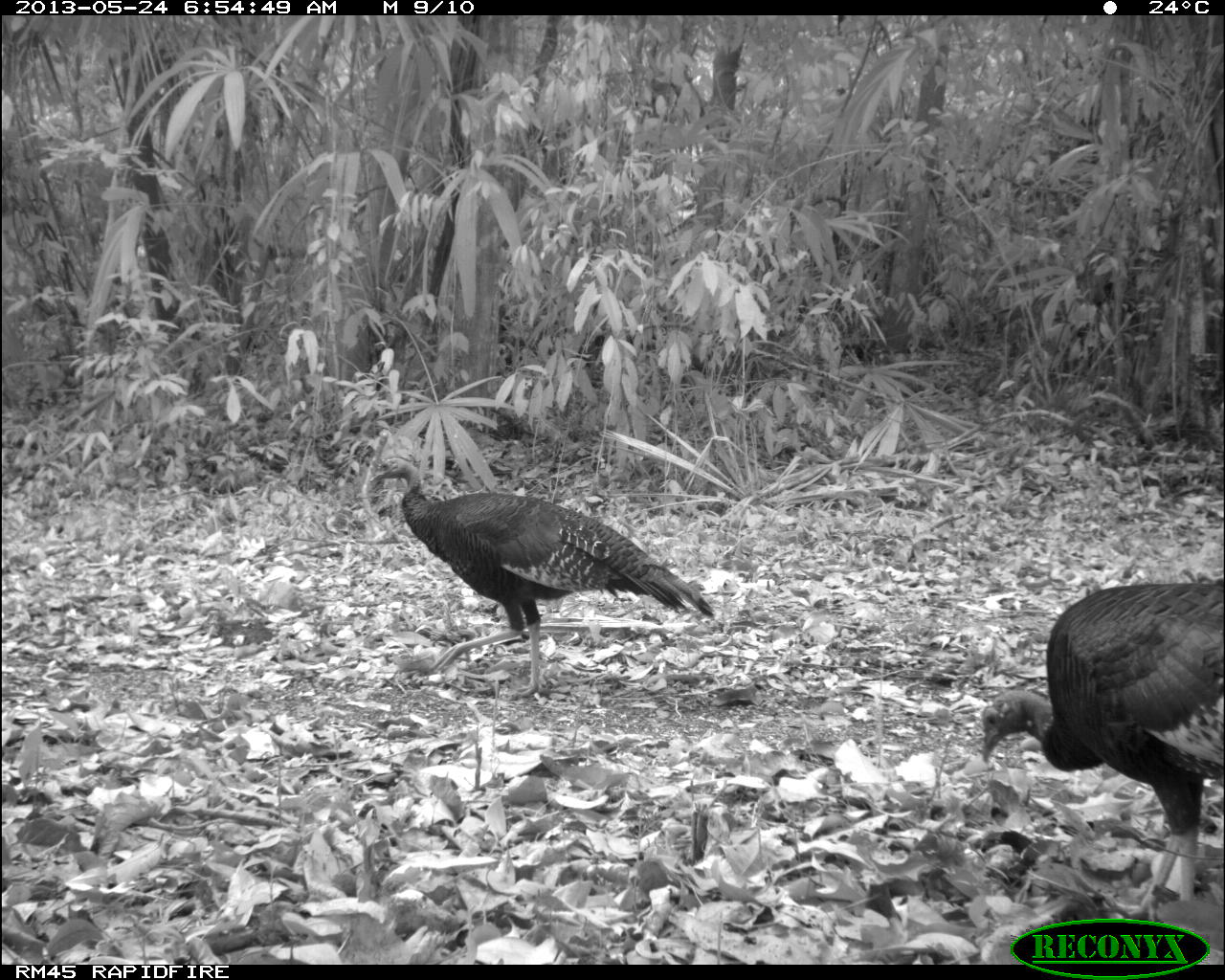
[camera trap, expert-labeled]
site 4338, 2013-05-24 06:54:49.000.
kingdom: Animalia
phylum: Chordata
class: Aves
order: Galliformes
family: Phasianidae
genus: Meleagris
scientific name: Meleagris ocellata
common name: ocellated turkey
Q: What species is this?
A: Meleagris ocellata (ocellated turkey).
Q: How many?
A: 2.